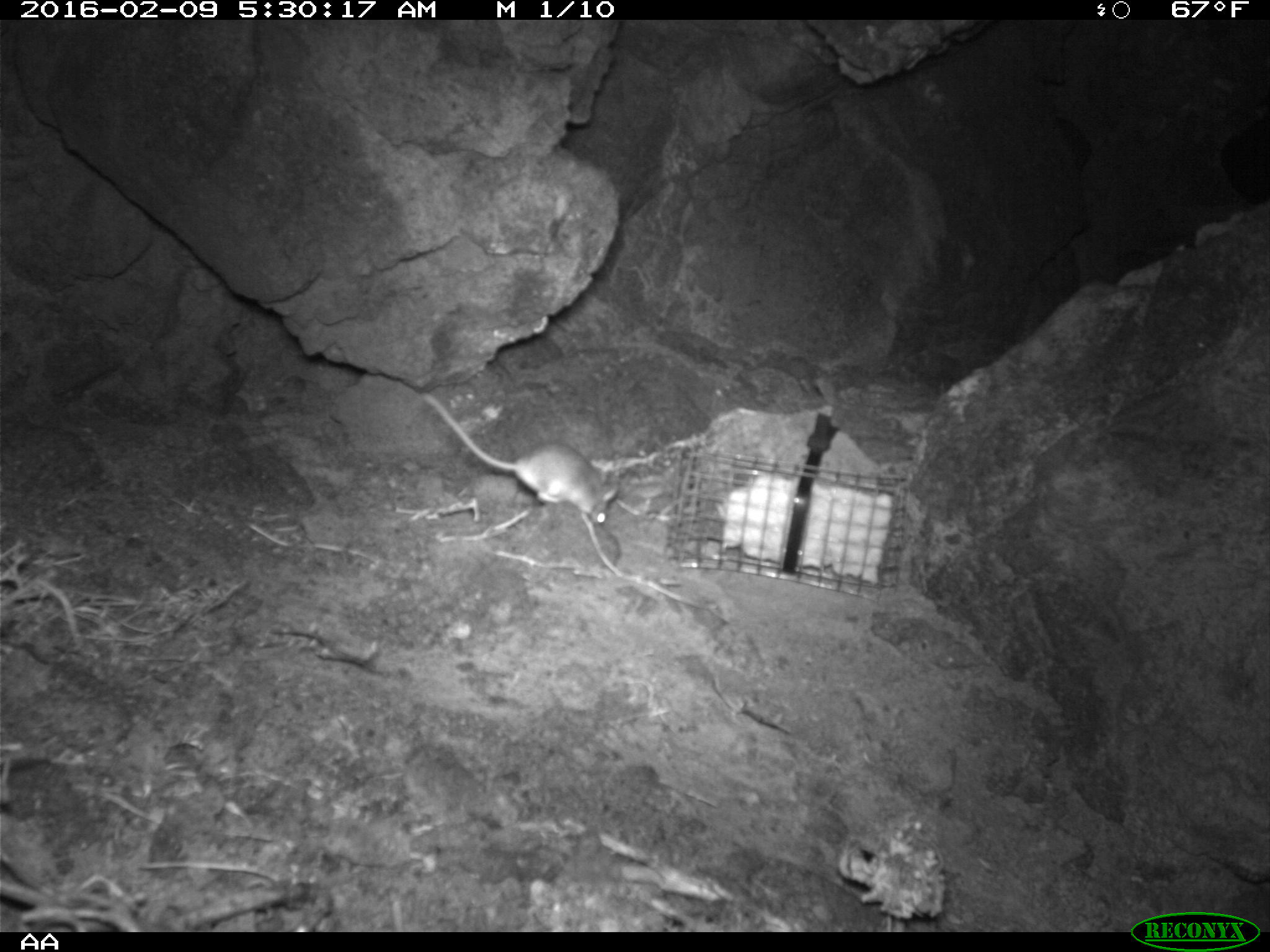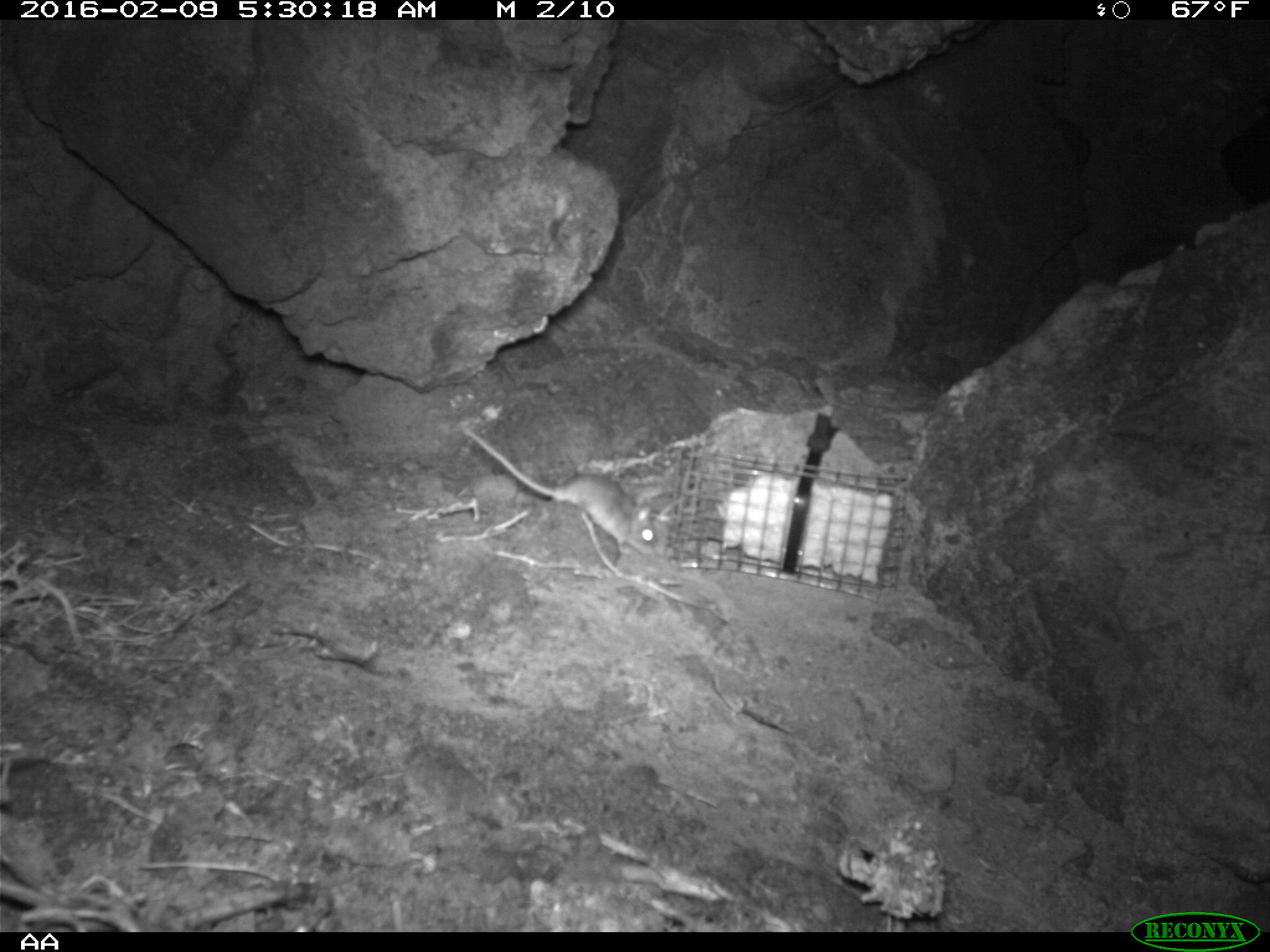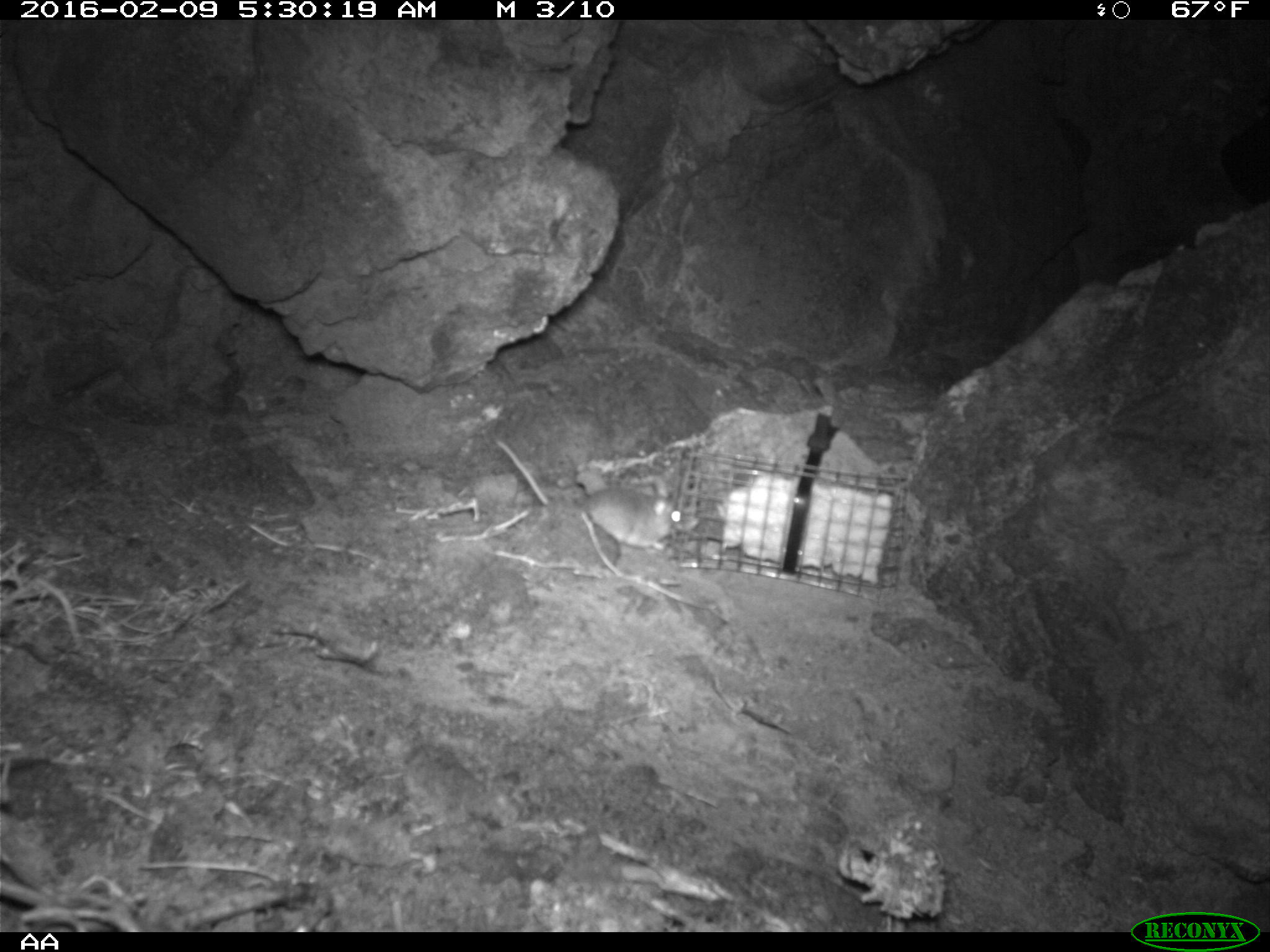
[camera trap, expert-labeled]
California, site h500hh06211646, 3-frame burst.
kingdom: Animalia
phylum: Chordata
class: Mammalia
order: Rodentia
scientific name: Rodentia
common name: rodent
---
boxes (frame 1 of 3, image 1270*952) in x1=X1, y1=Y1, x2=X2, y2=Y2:
rodent: x1=421, y1=392, x2=618, y2=524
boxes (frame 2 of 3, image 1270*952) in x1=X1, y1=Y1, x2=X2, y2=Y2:
rodent: x1=463, y1=429, x2=657, y2=555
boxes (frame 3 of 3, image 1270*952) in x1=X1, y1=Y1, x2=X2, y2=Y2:
rodent: x1=494, y1=439, x2=695, y2=550